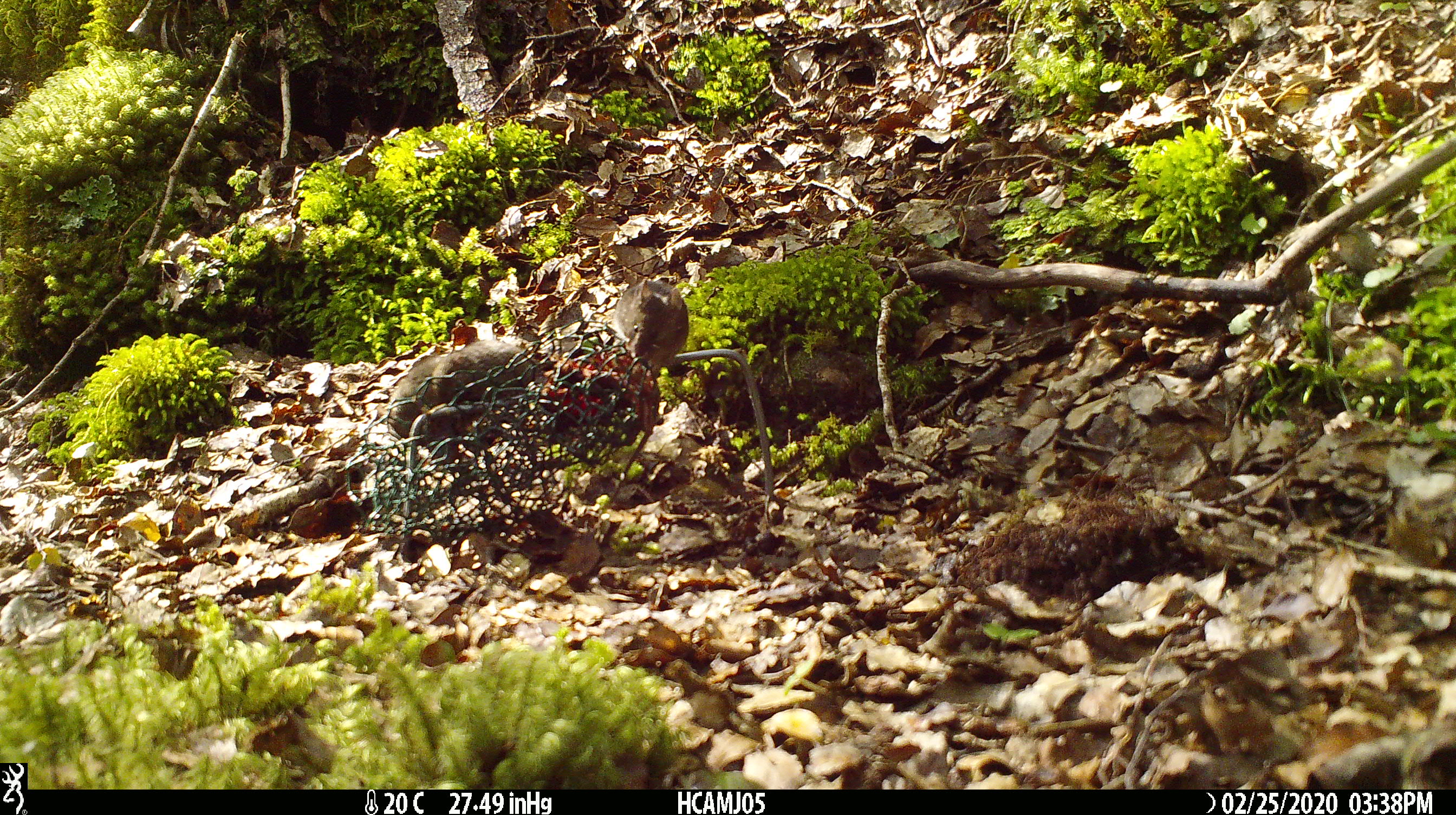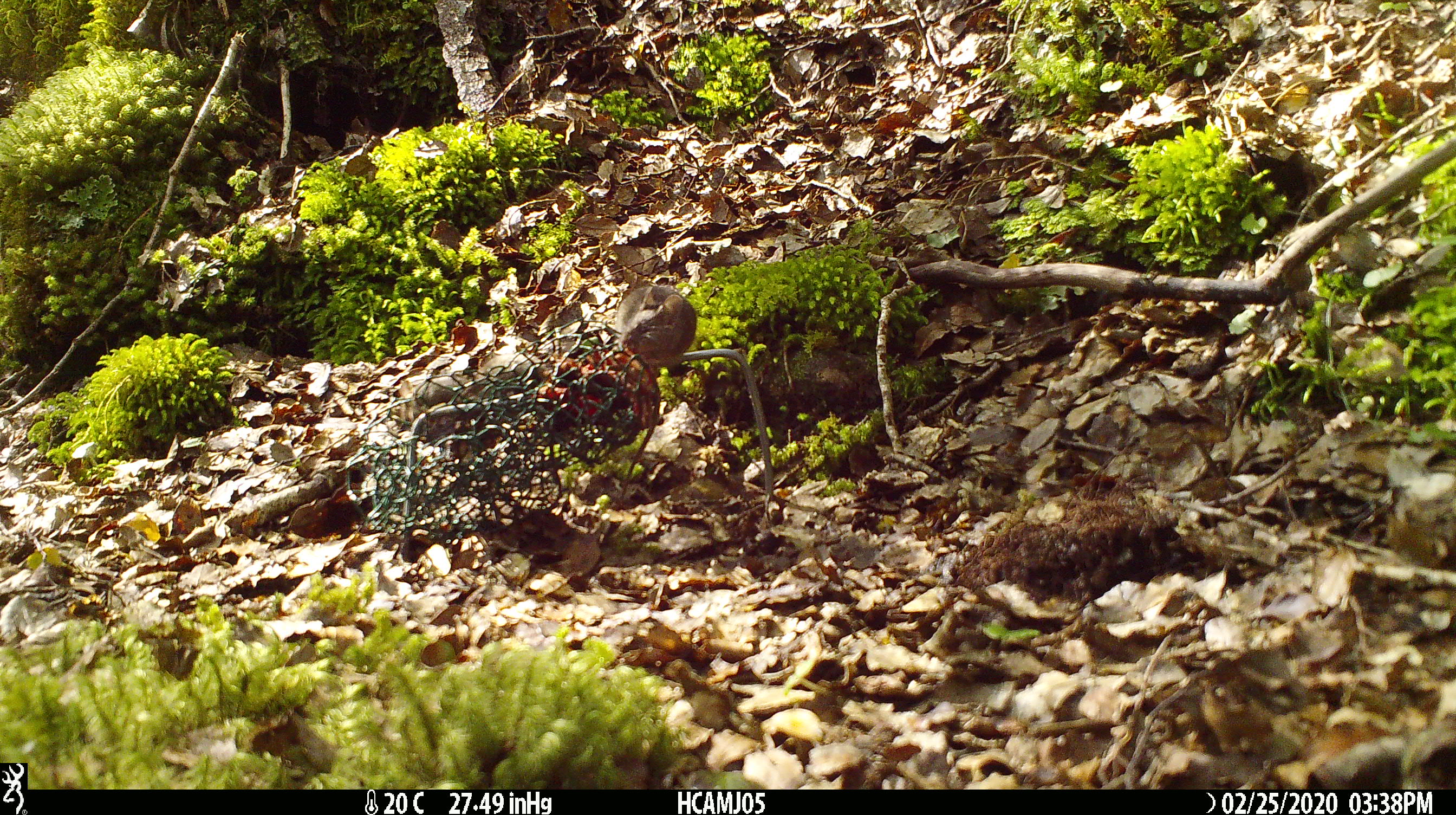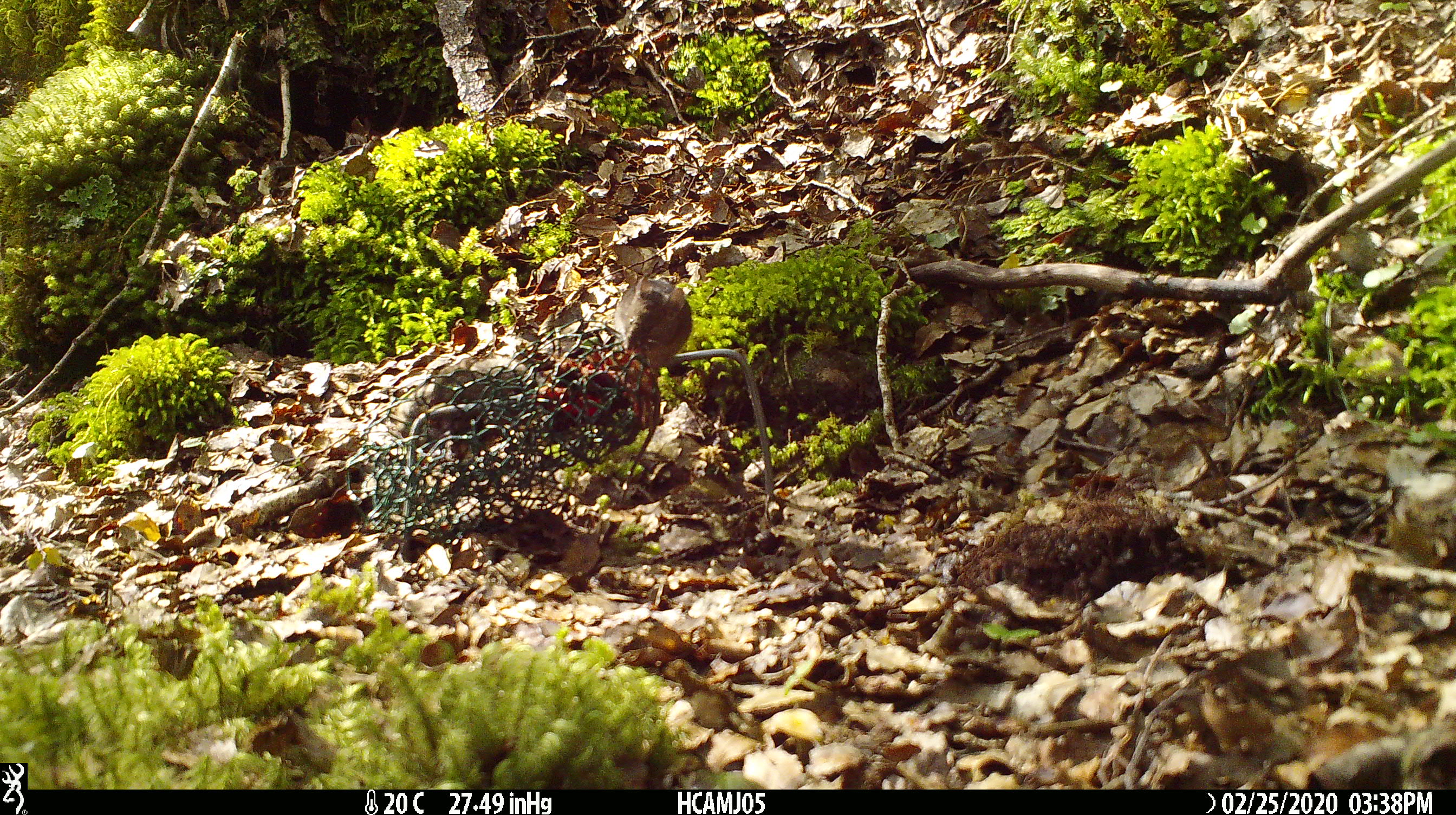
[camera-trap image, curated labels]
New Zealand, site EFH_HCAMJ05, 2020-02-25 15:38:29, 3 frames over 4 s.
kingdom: Animalia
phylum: Chordata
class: Mammalia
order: Rodentia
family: Muridae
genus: Mus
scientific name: Mus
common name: mouse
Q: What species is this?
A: Mouse (Mus).